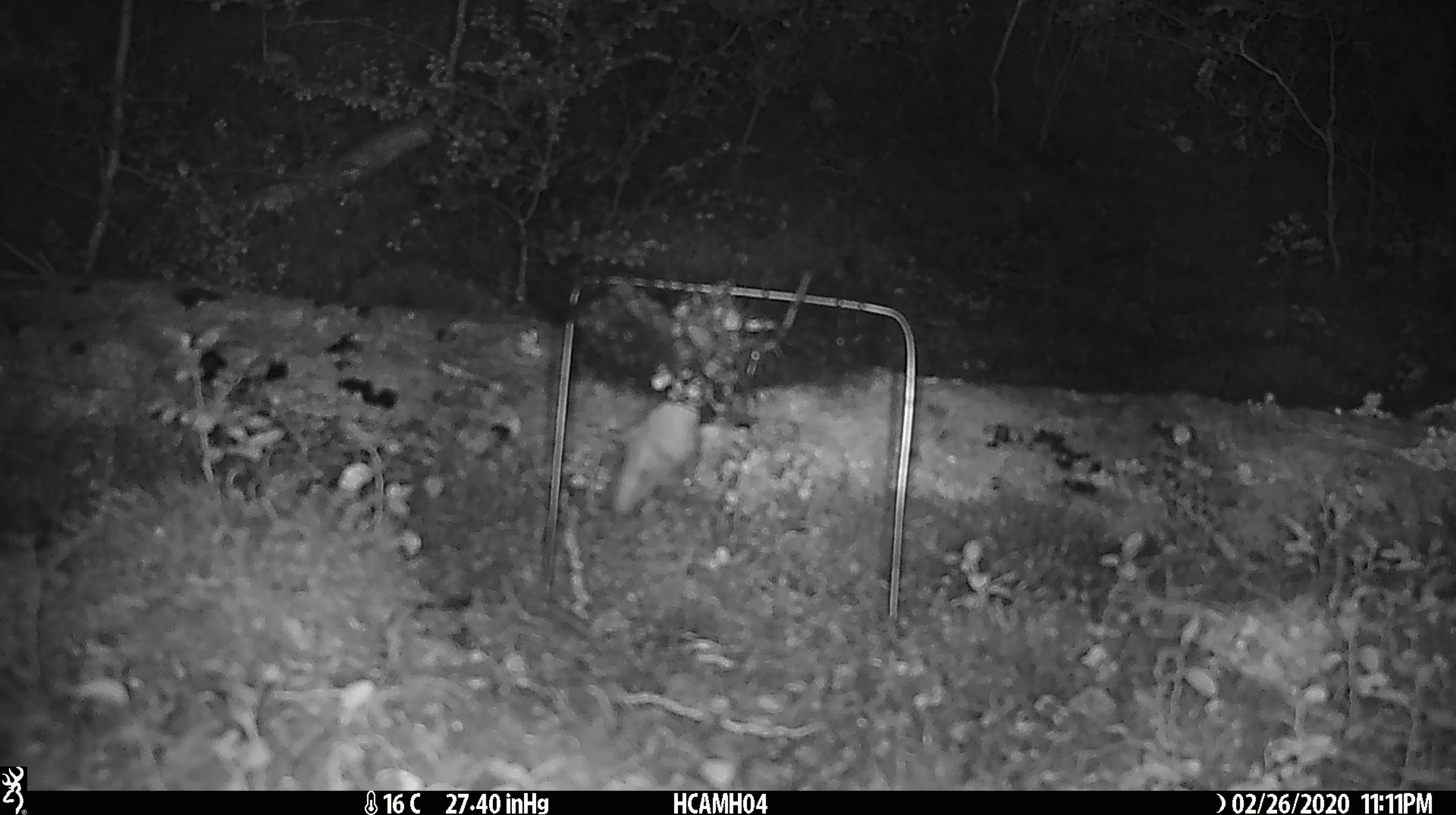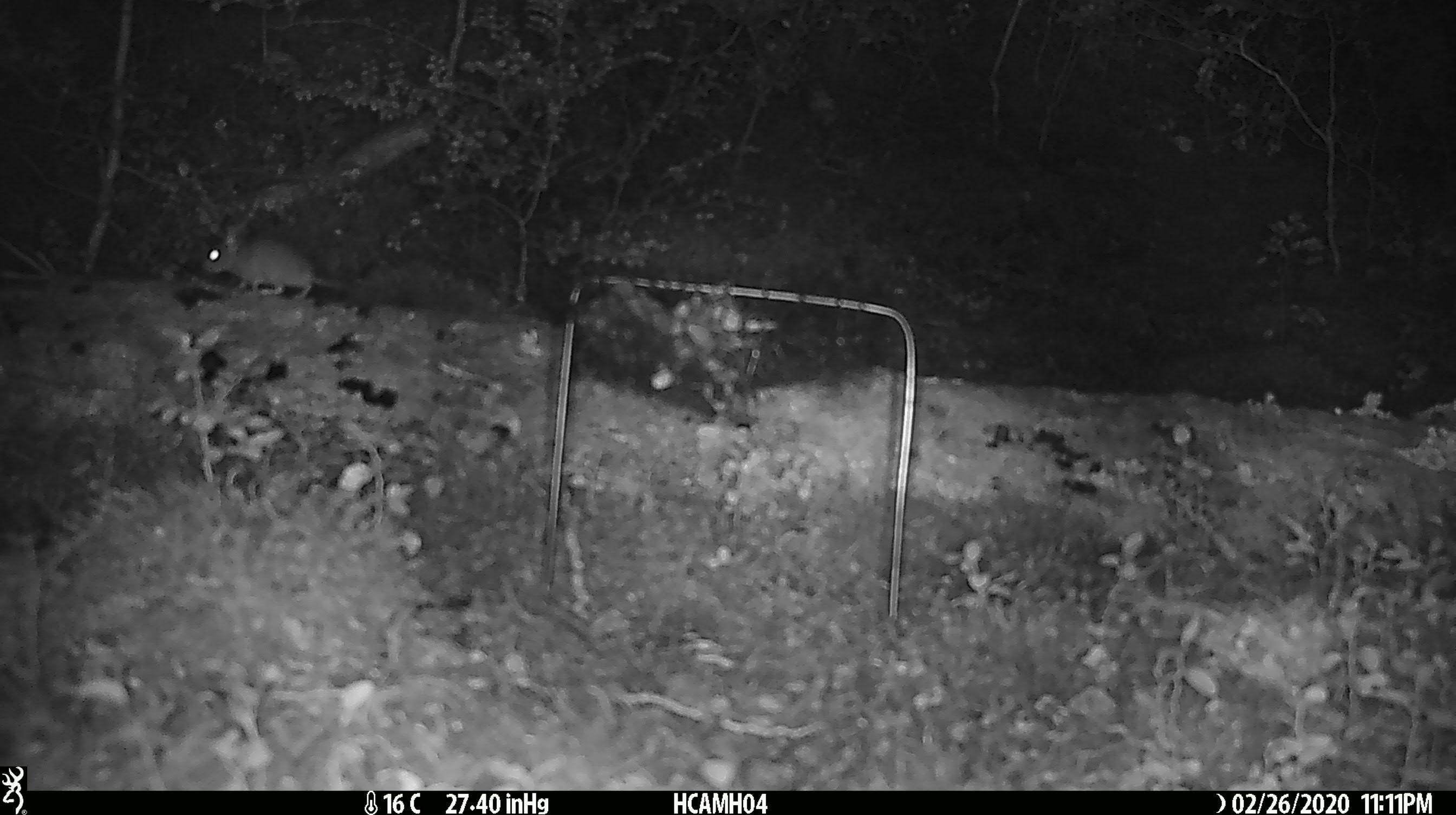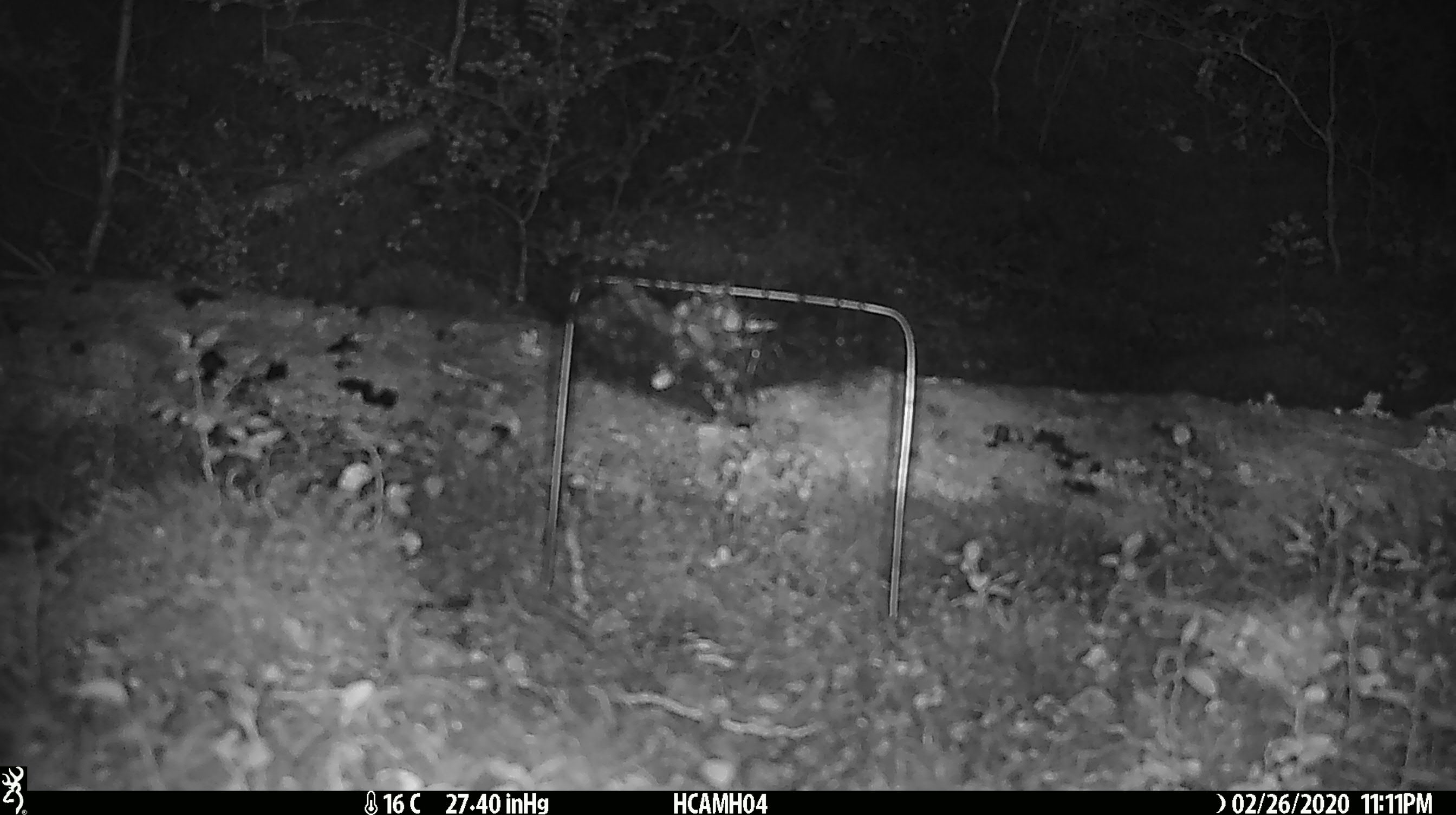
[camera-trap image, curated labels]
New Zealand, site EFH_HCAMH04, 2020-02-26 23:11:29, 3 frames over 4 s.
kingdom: Animalia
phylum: Chordata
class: Mammalia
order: Rodentia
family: Muridae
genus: Mus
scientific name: Mus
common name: mouse